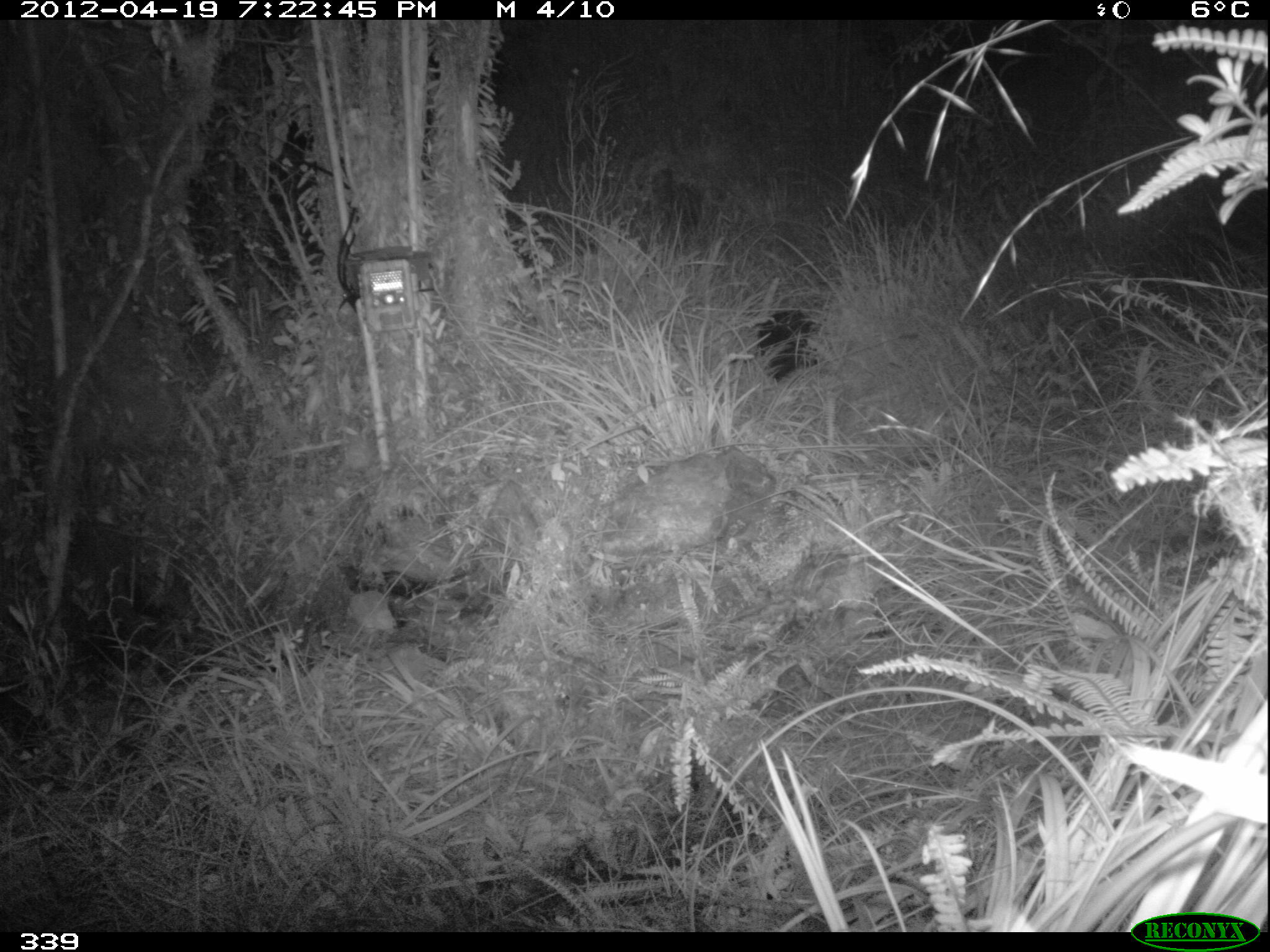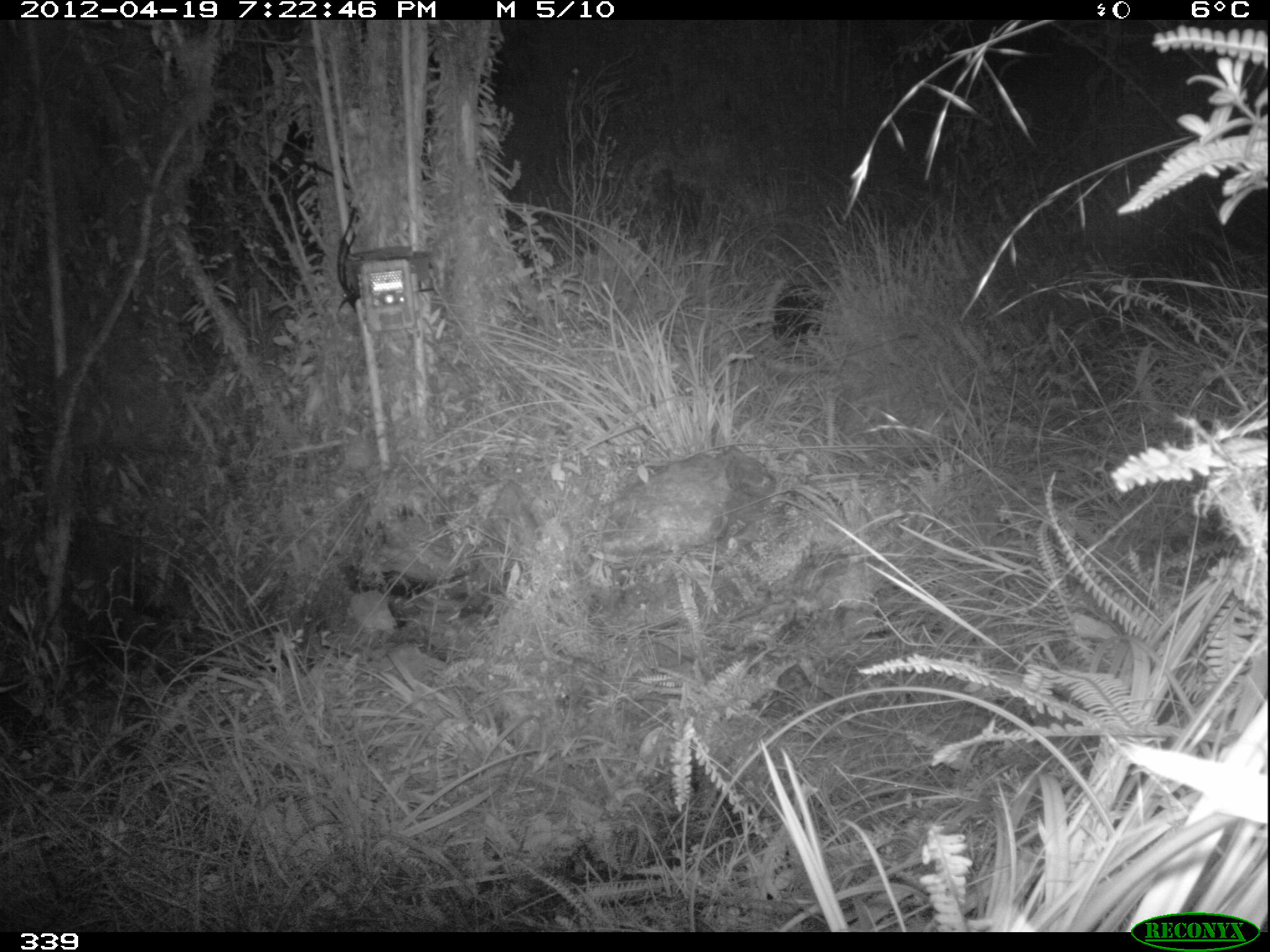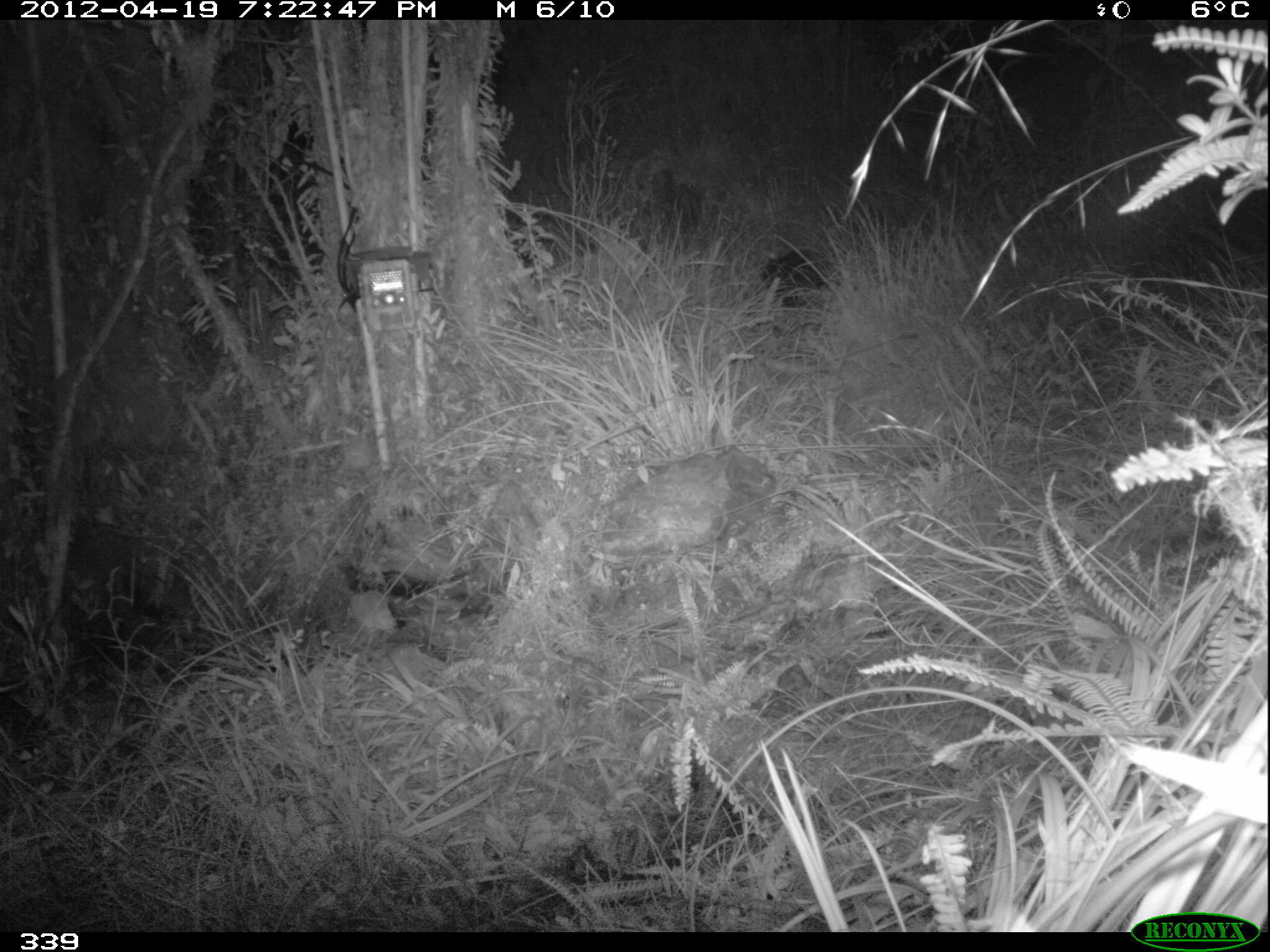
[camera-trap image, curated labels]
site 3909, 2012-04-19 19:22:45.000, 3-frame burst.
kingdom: Animalia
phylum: Chordata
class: Mammalia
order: Carnivora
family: Mephitidae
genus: Conepatus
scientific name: Conepatus chinga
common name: molina's hog-nosed skunk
Conepatus chinga (molina's hog-nosed skunk).